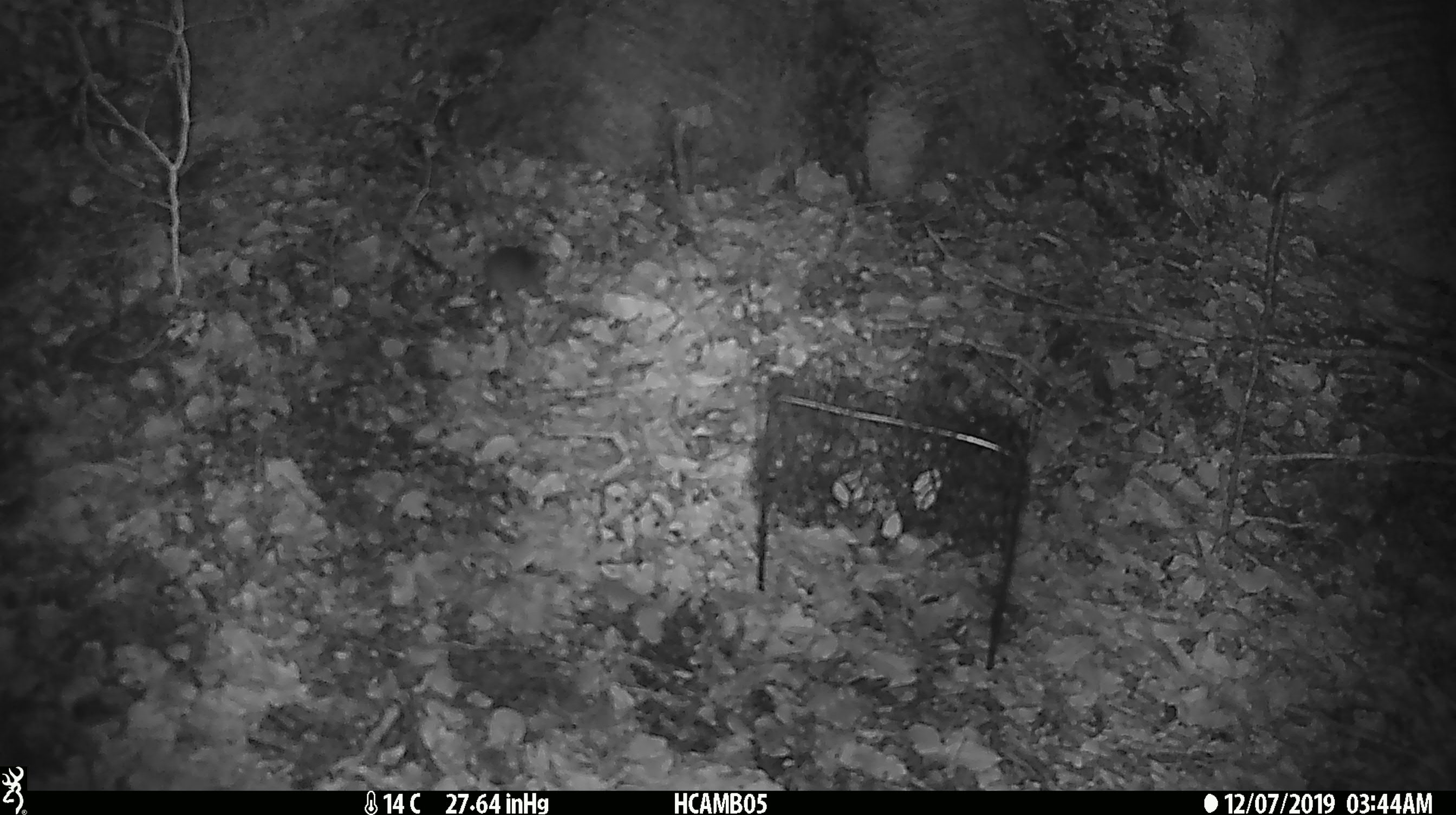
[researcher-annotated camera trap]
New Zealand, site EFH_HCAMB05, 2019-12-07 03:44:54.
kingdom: Animalia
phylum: Chordata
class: Mammalia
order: Rodentia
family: Muridae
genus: Mus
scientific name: Mus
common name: mouse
Mouse (Mus).